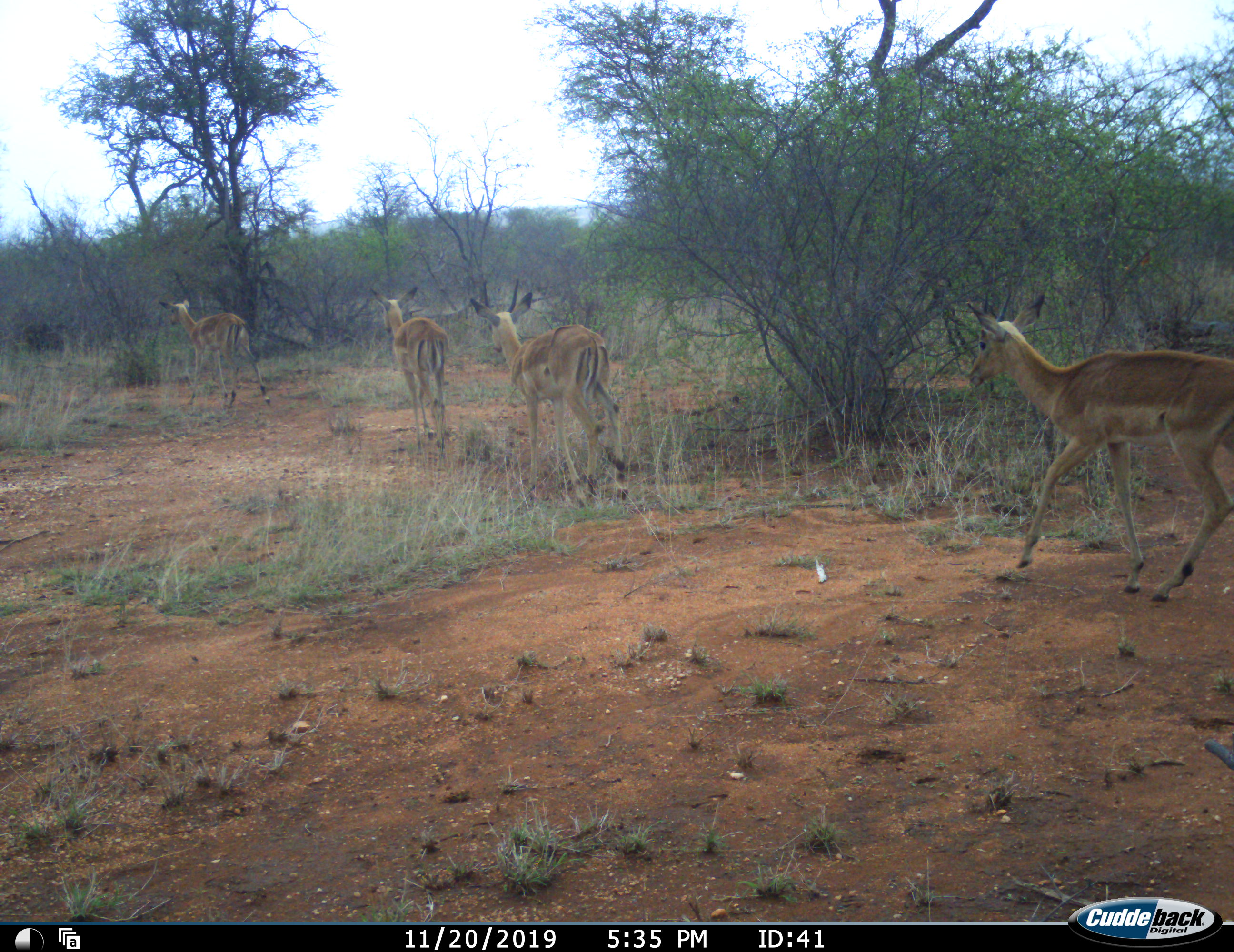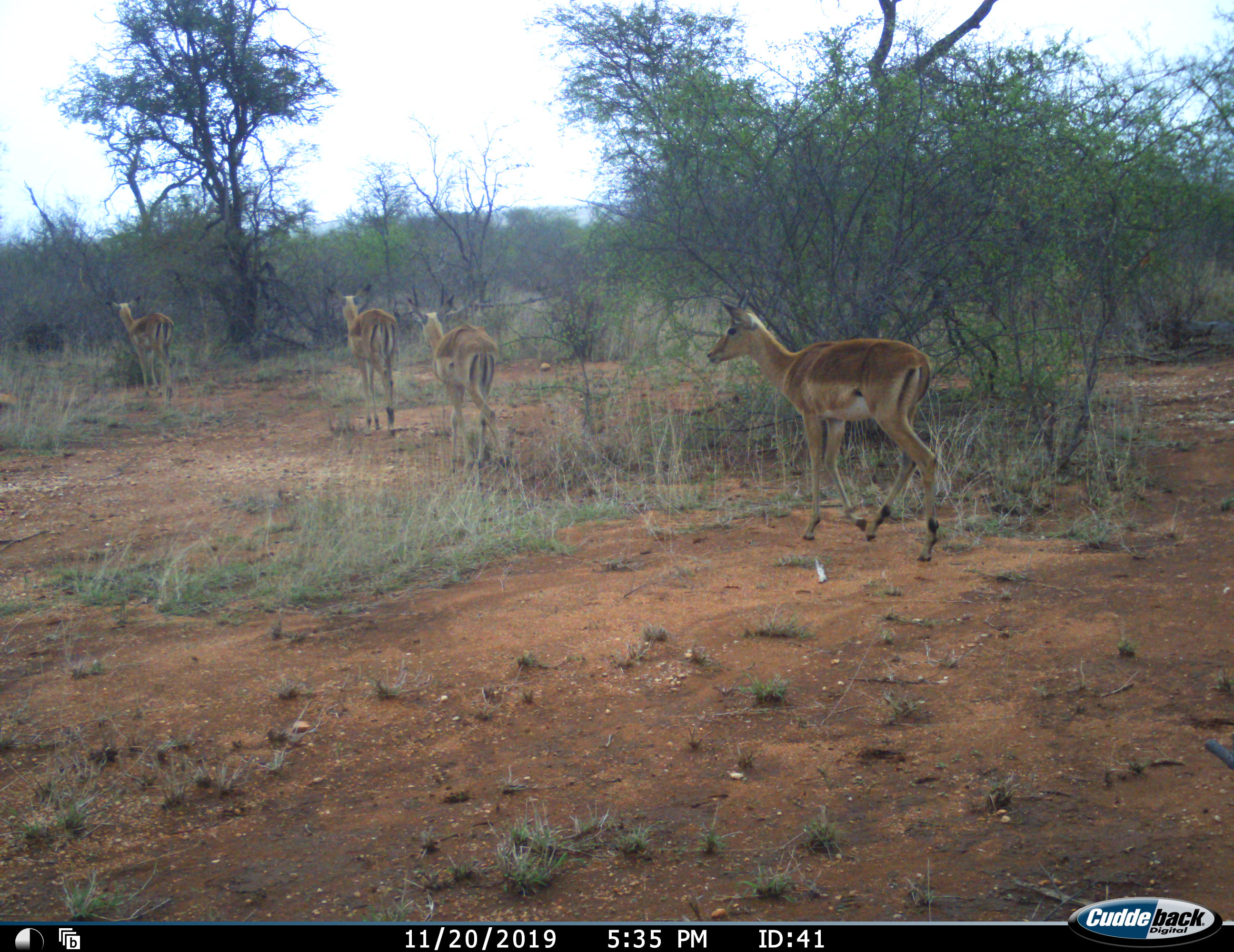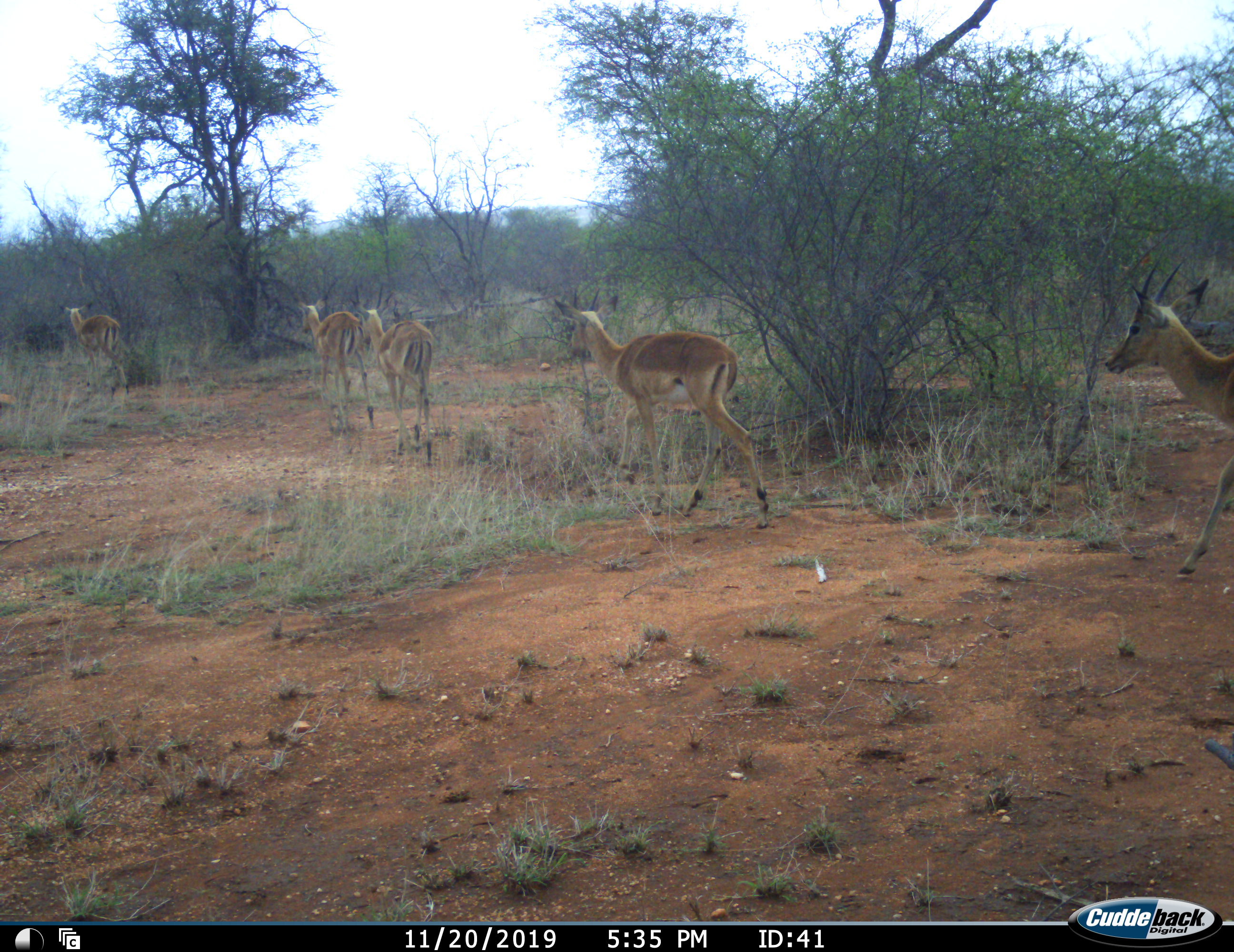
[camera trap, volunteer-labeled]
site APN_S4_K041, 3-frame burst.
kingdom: Animalia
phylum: Chordata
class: Mammalia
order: Artiodactyla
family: Bovidae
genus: Aepyceros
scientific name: Aepyceros melampus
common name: impala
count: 5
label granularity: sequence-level